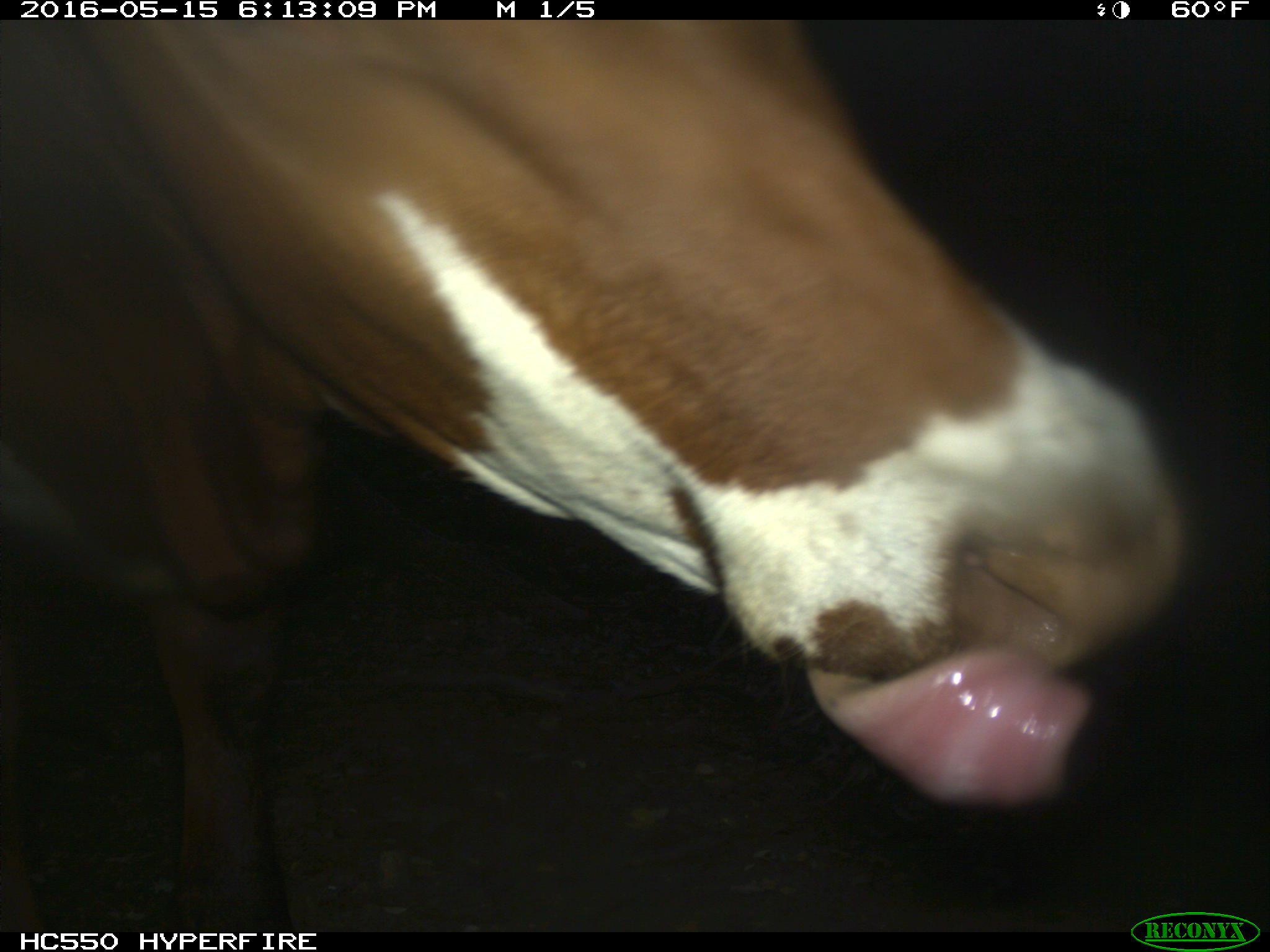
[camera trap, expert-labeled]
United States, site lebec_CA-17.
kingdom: Animalia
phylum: Chordata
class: Mammalia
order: Artiodactyla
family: Bovidae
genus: Bos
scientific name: Bos taurus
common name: domestic cow